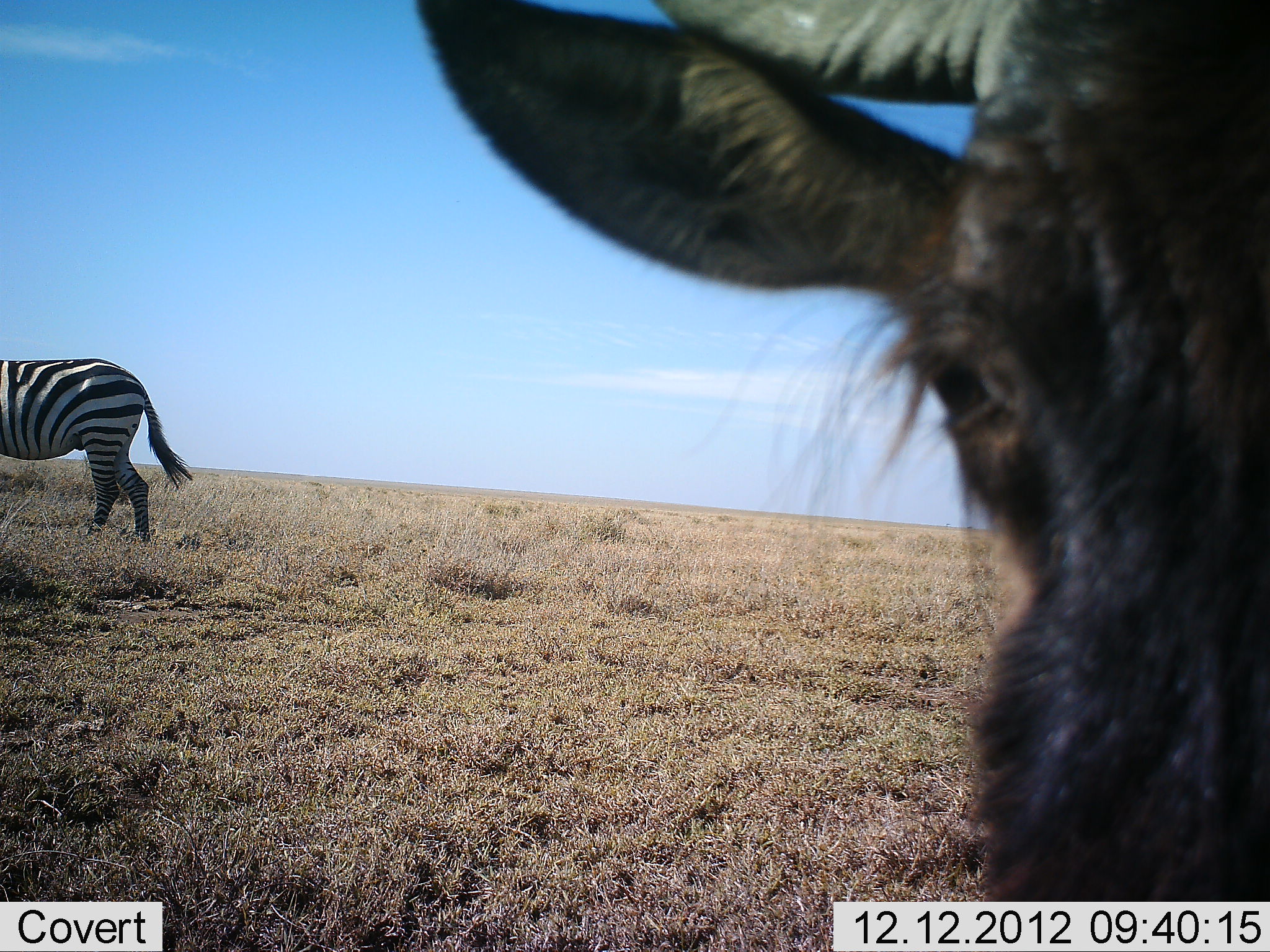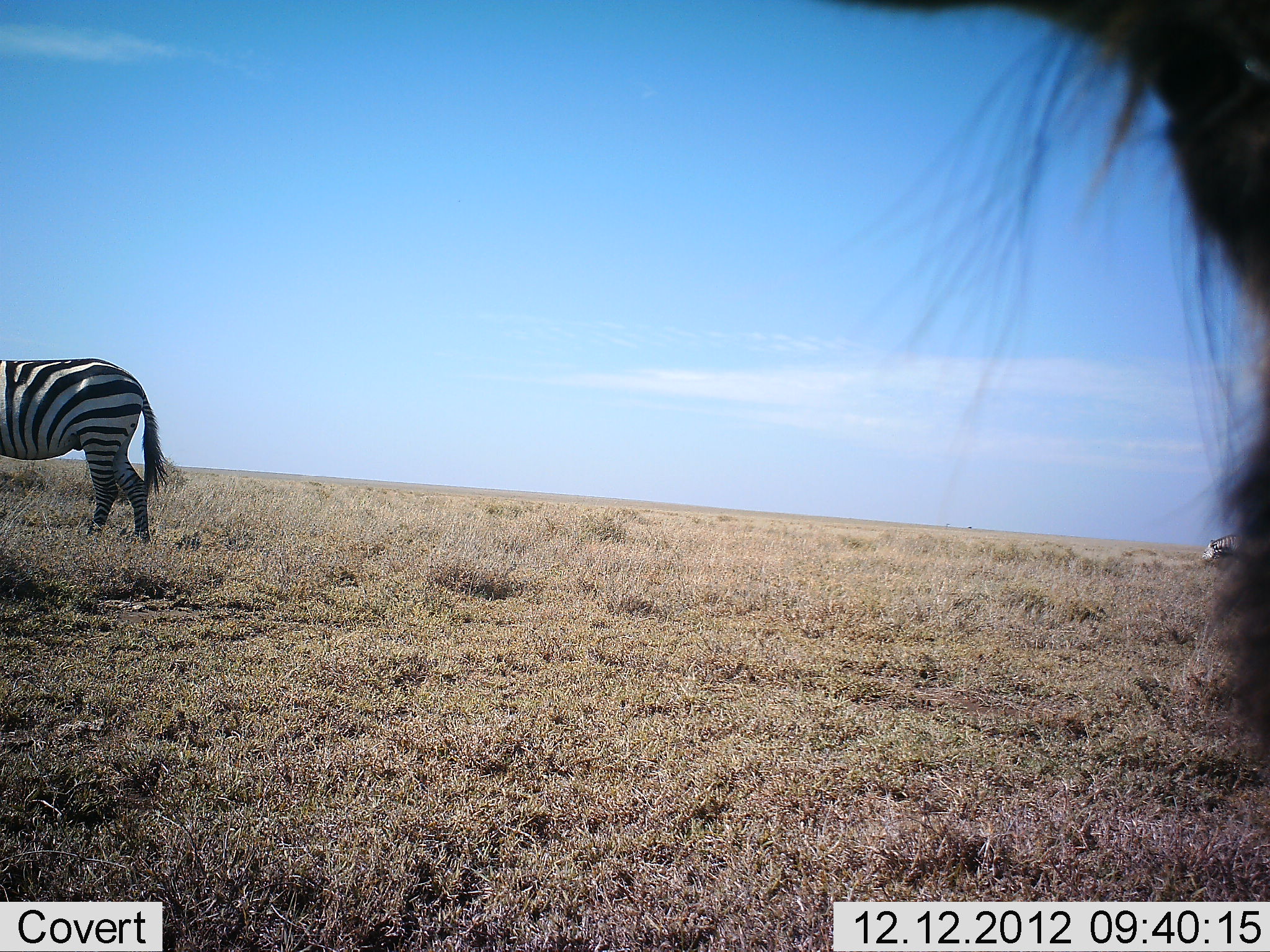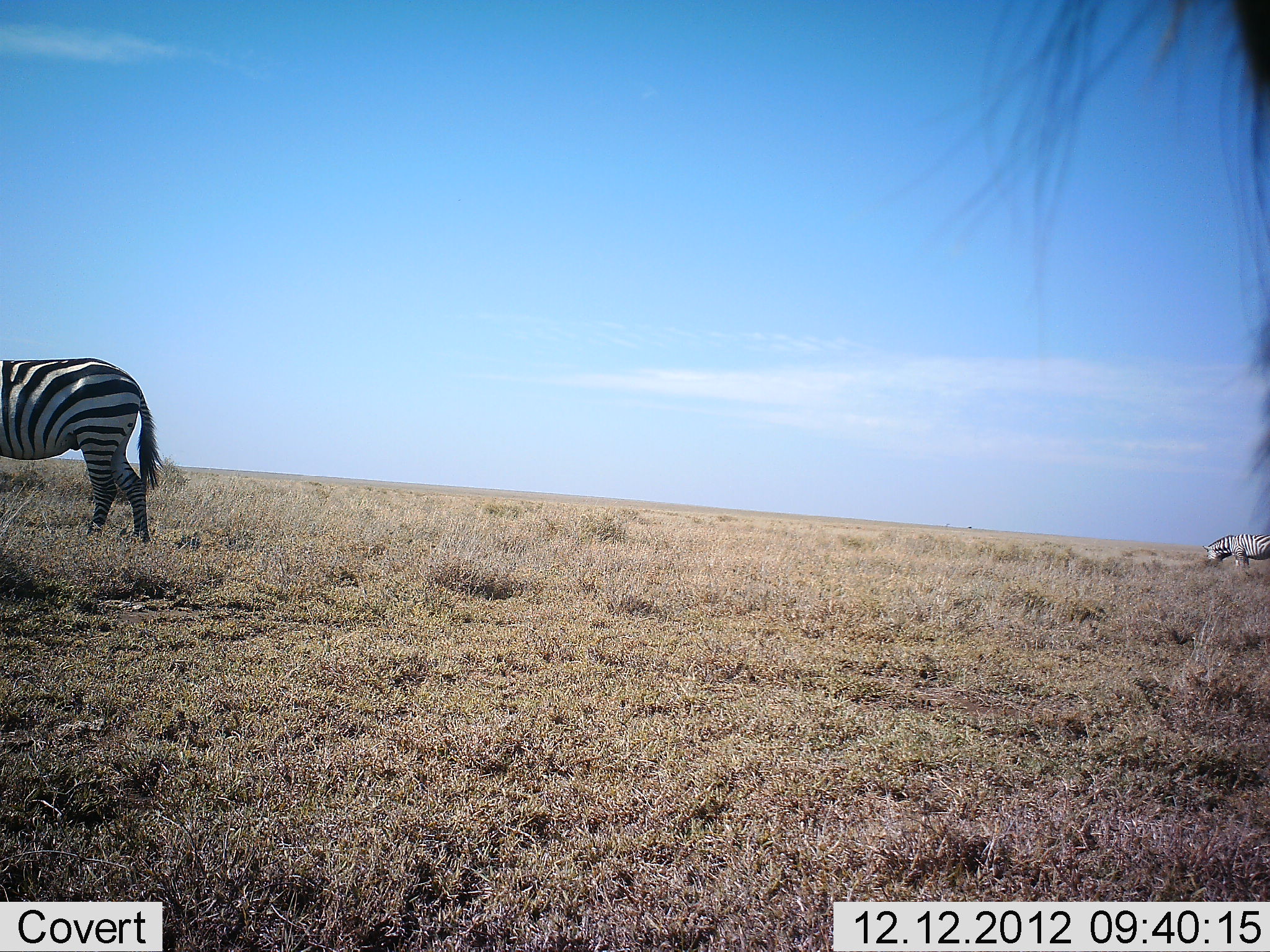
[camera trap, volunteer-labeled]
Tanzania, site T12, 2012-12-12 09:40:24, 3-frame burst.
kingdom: Animalia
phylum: Chordata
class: Mammalia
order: Artiodactyla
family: Bovidae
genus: Connochaetes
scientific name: Connochaetes taurinus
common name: blue wildebeest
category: wildebeest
Wildebeest (blue wildebeest) (Connochaetes taurinus), count 1. Behavior (volunteer vote fractions): standing 60%, resting 0%, moving 40%, interacting 0%. Young present (vote fraction): 0%. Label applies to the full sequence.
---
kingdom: Animalia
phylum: Chordata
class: Mammalia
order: Perissodactyla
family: Equidae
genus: Equus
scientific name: Equus quagga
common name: plains zebra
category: zebra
Zebra (plains zebra) (Equus quagga), count 2. Behavior (volunteer vote fractions): standing 69%, resting 0%, moving 8%, interacting 0%. Young present (vote fraction): 0%. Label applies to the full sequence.